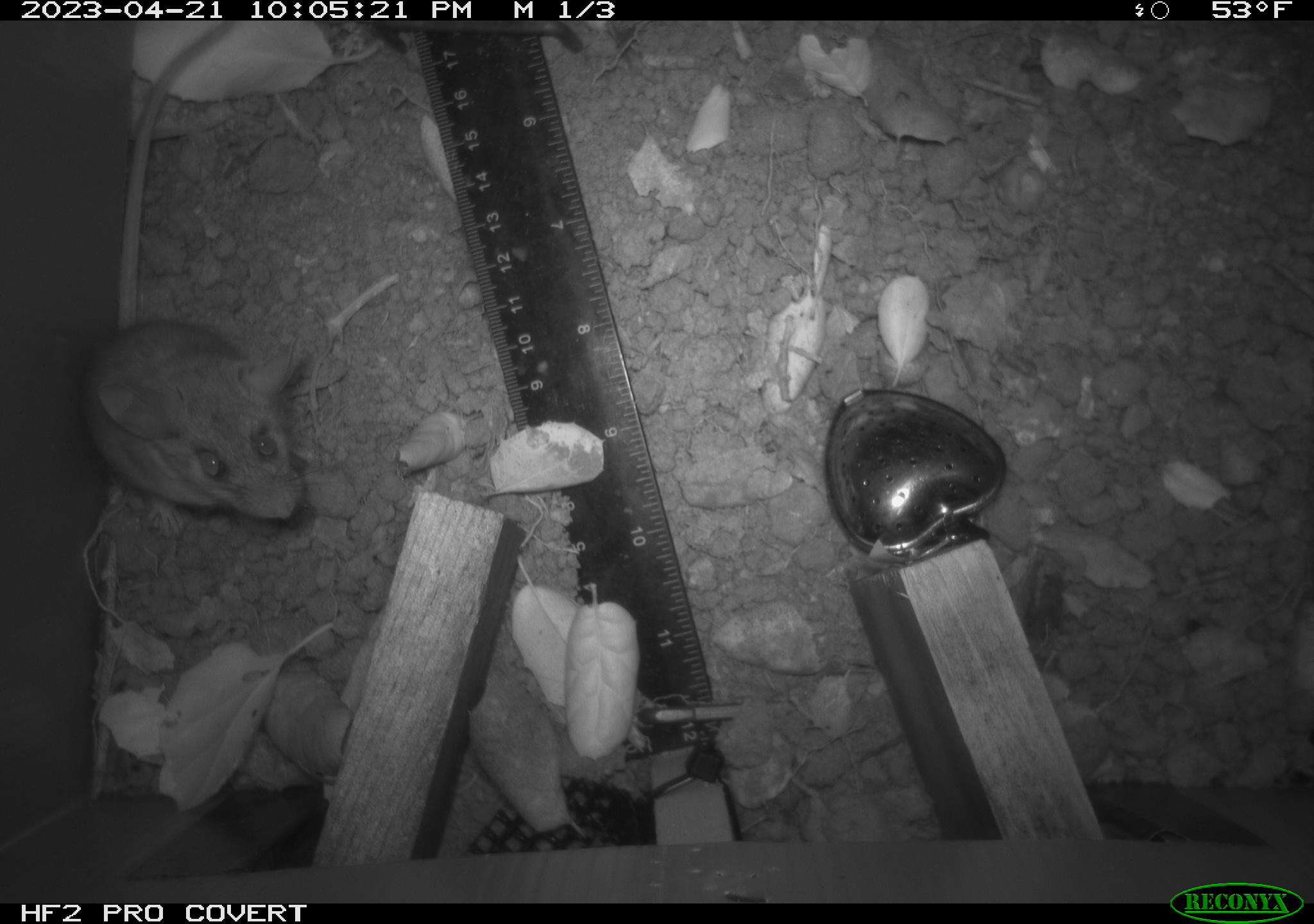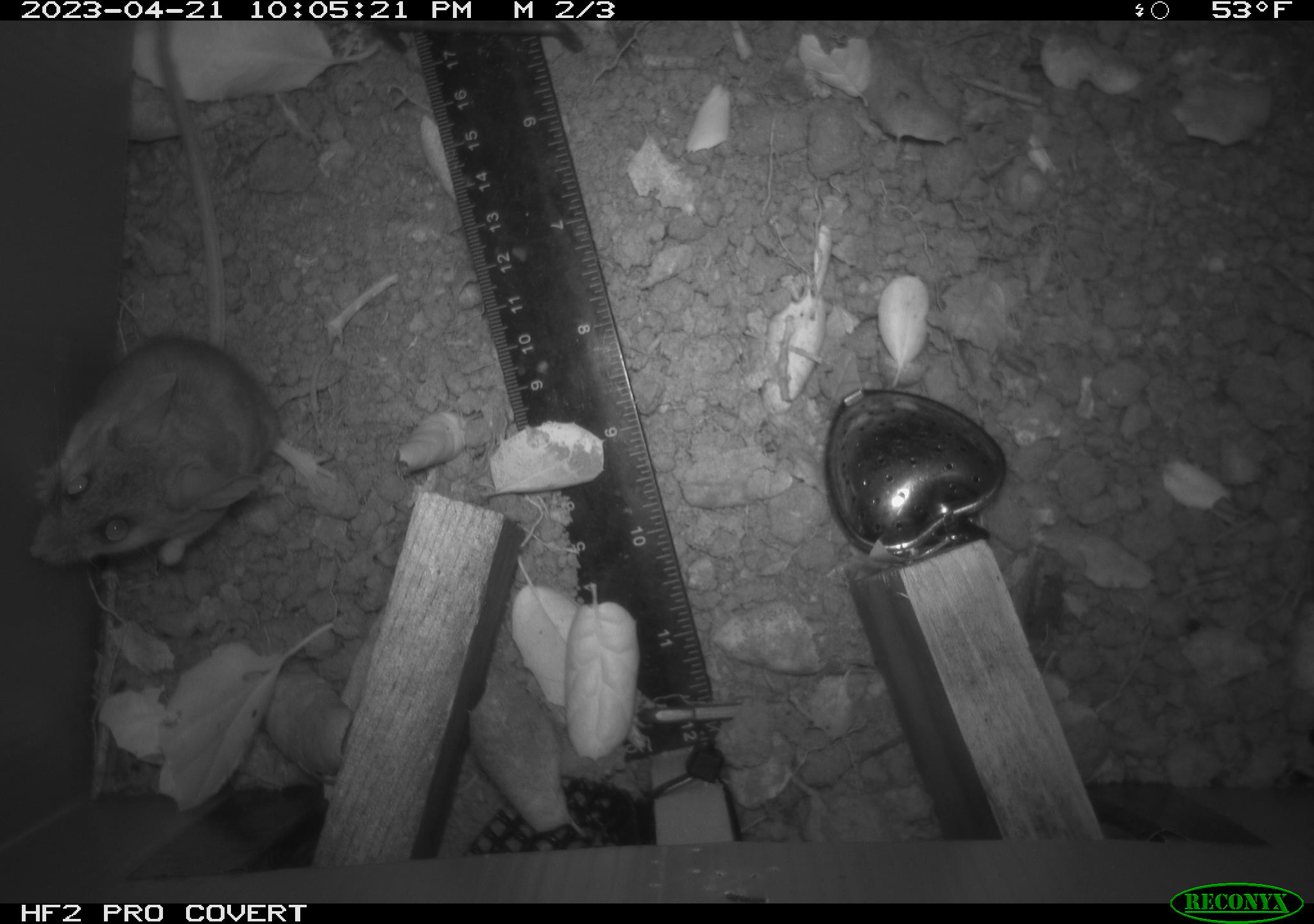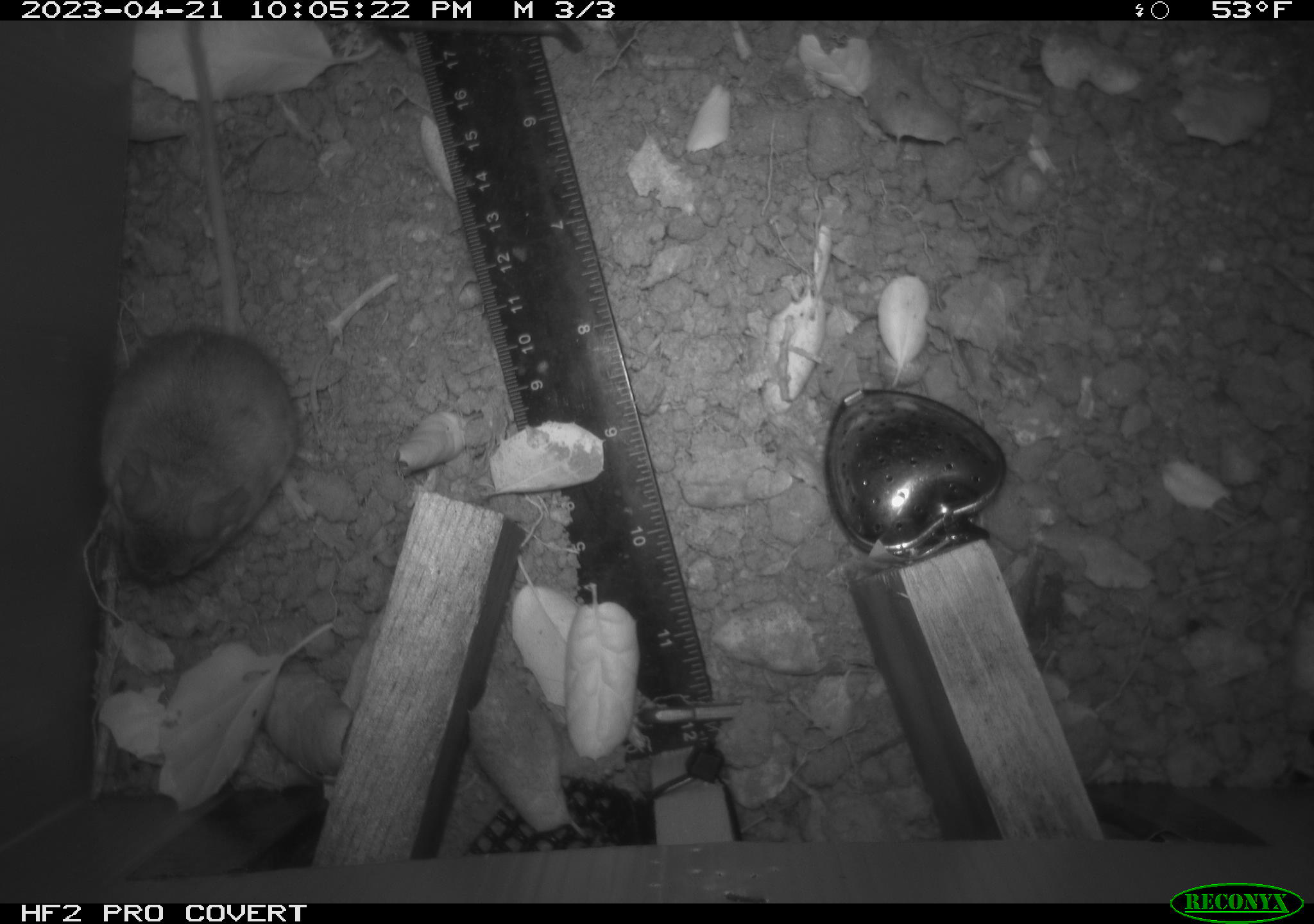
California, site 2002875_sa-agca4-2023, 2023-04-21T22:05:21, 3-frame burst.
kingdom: Animalia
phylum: Chordata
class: Mammalia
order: Rodentia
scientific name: Rodentia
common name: mouse species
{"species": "mouse species (Rodentia)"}